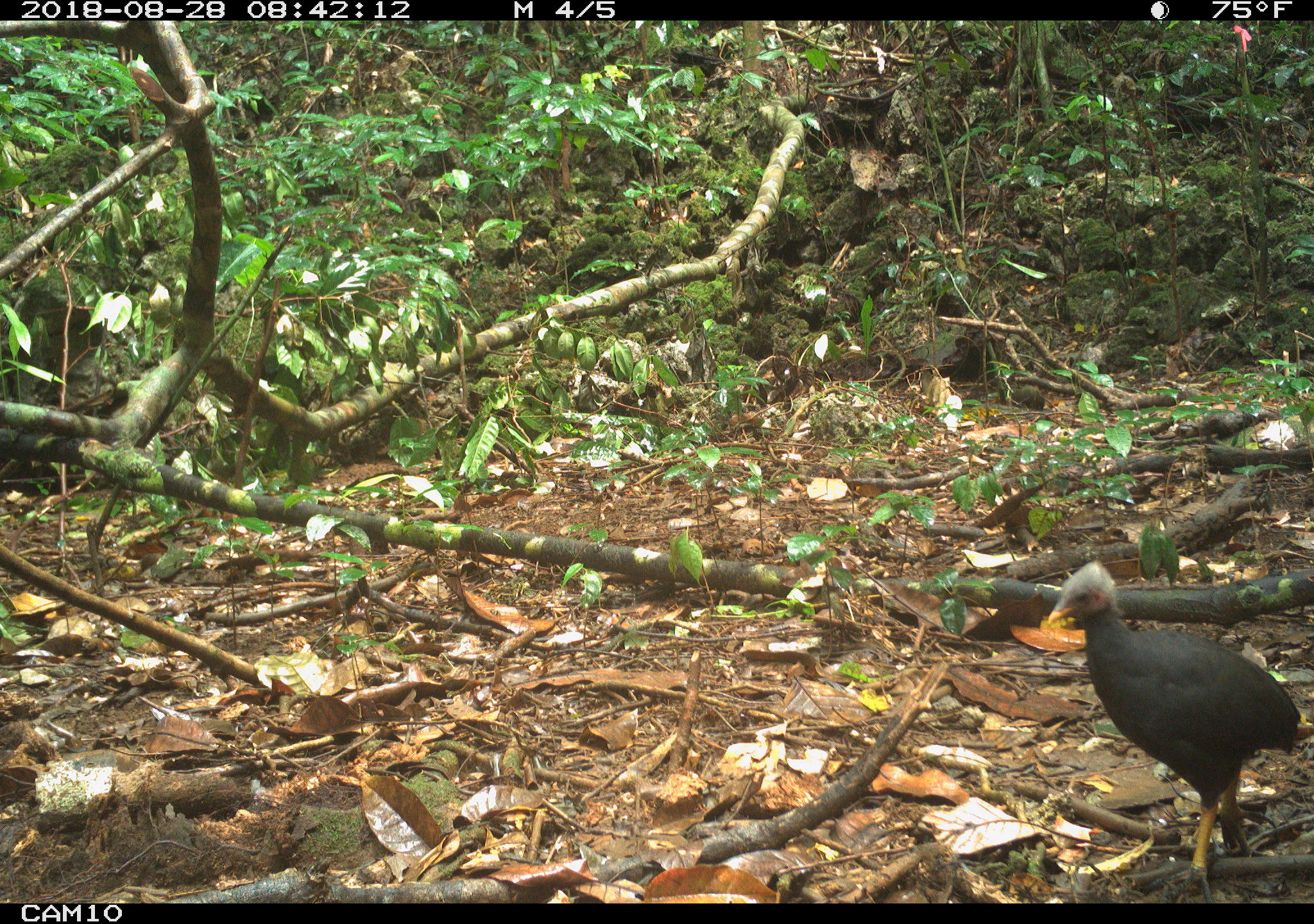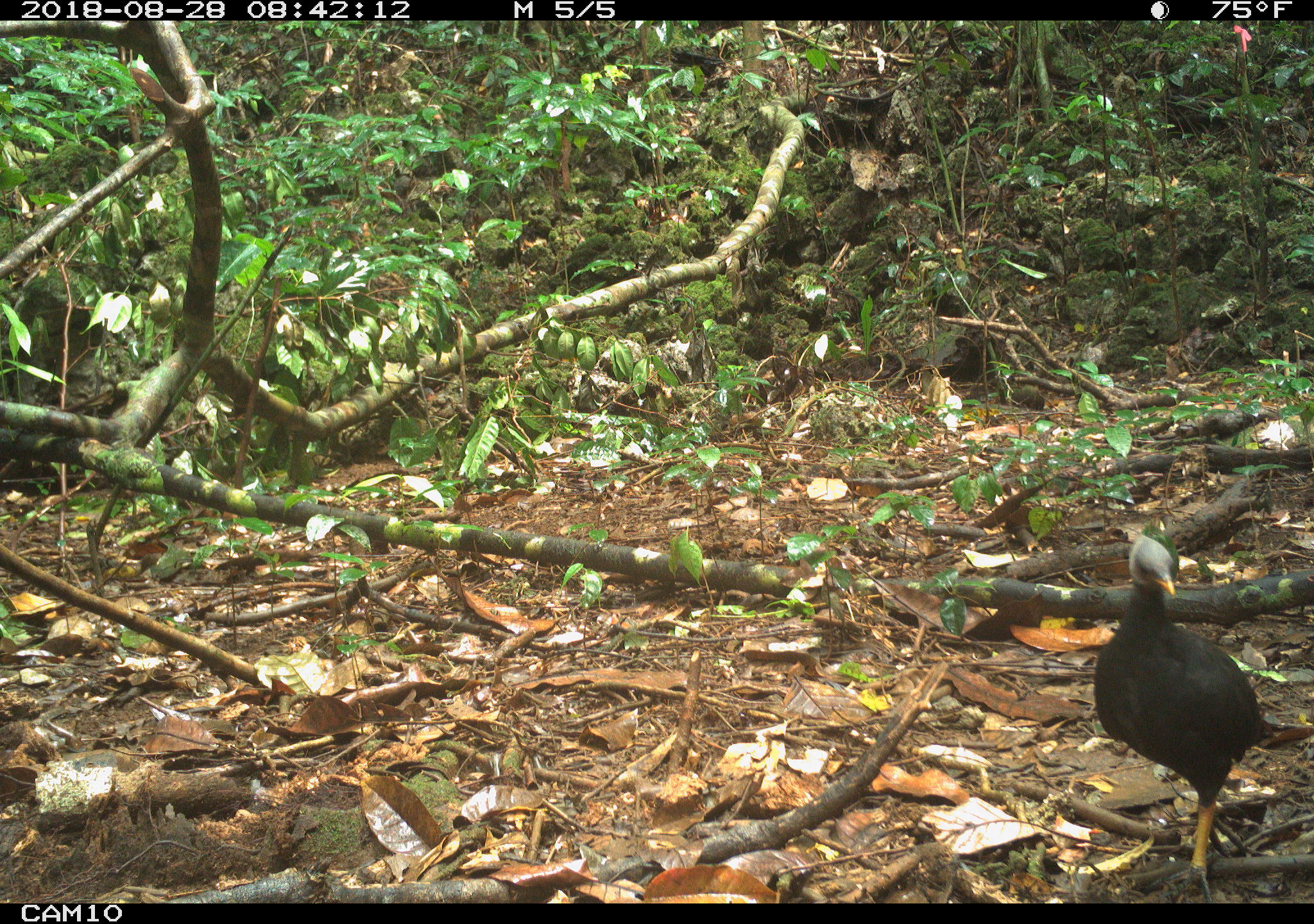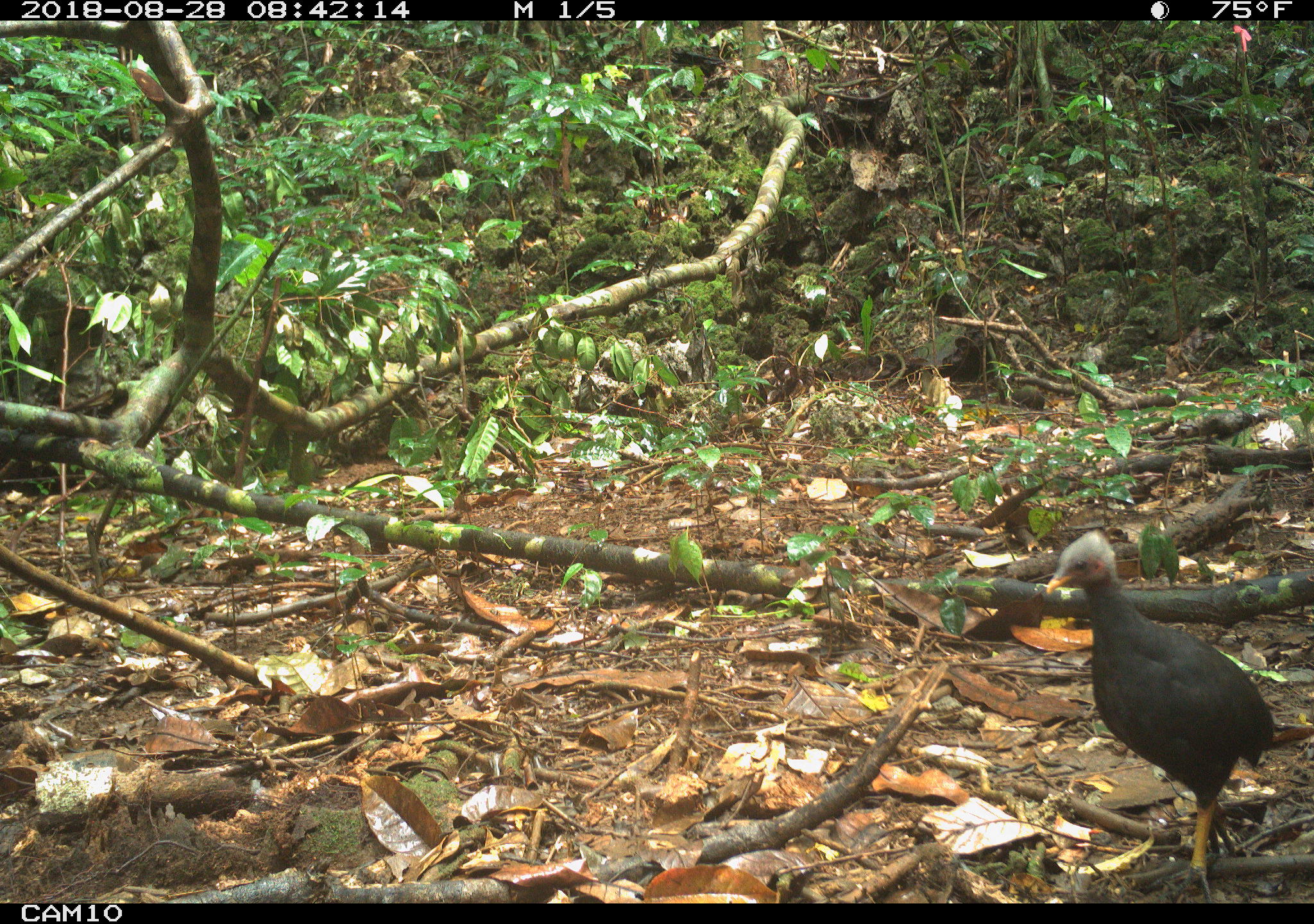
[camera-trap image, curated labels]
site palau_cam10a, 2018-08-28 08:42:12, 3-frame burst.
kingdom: Animalia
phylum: Chordata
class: Aves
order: Galliformes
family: Megapodiidae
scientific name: Megapodiidae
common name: megapode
Megapode (Megapodiidae).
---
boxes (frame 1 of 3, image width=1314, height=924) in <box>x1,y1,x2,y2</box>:
megapode: <box>1043,558,1313,886</box>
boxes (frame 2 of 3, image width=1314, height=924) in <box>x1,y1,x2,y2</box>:
megapode: <box>1089,533,1268,895</box>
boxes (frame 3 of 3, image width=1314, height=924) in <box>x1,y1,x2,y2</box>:
megapode: <box>1038,531,1284,893</box>